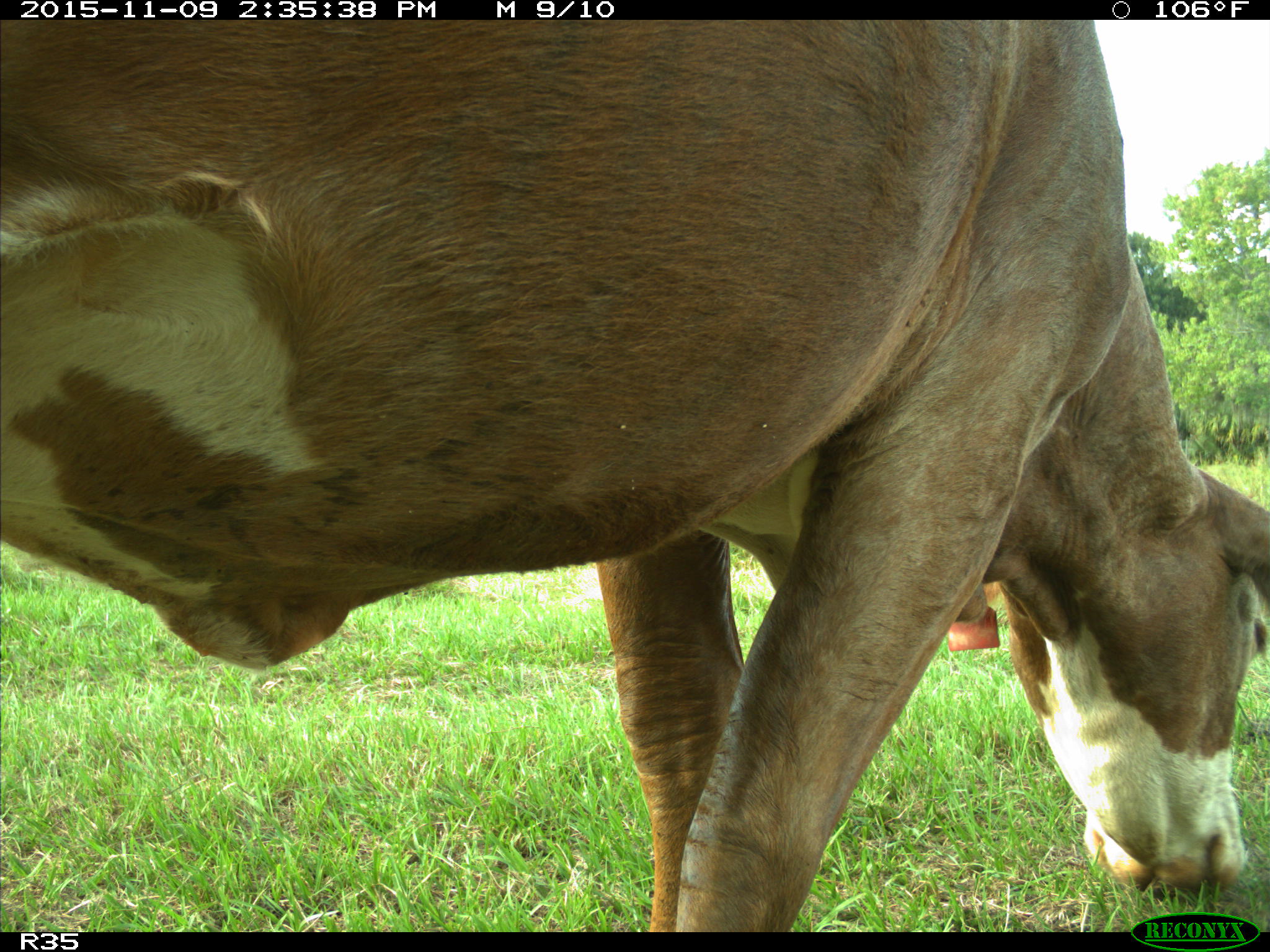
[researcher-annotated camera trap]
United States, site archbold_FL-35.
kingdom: Animalia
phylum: Chordata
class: Mammalia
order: Artiodactyla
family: Bovidae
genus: Bos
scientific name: Bos taurus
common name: domestic cow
Bos taurus (domestic cow).